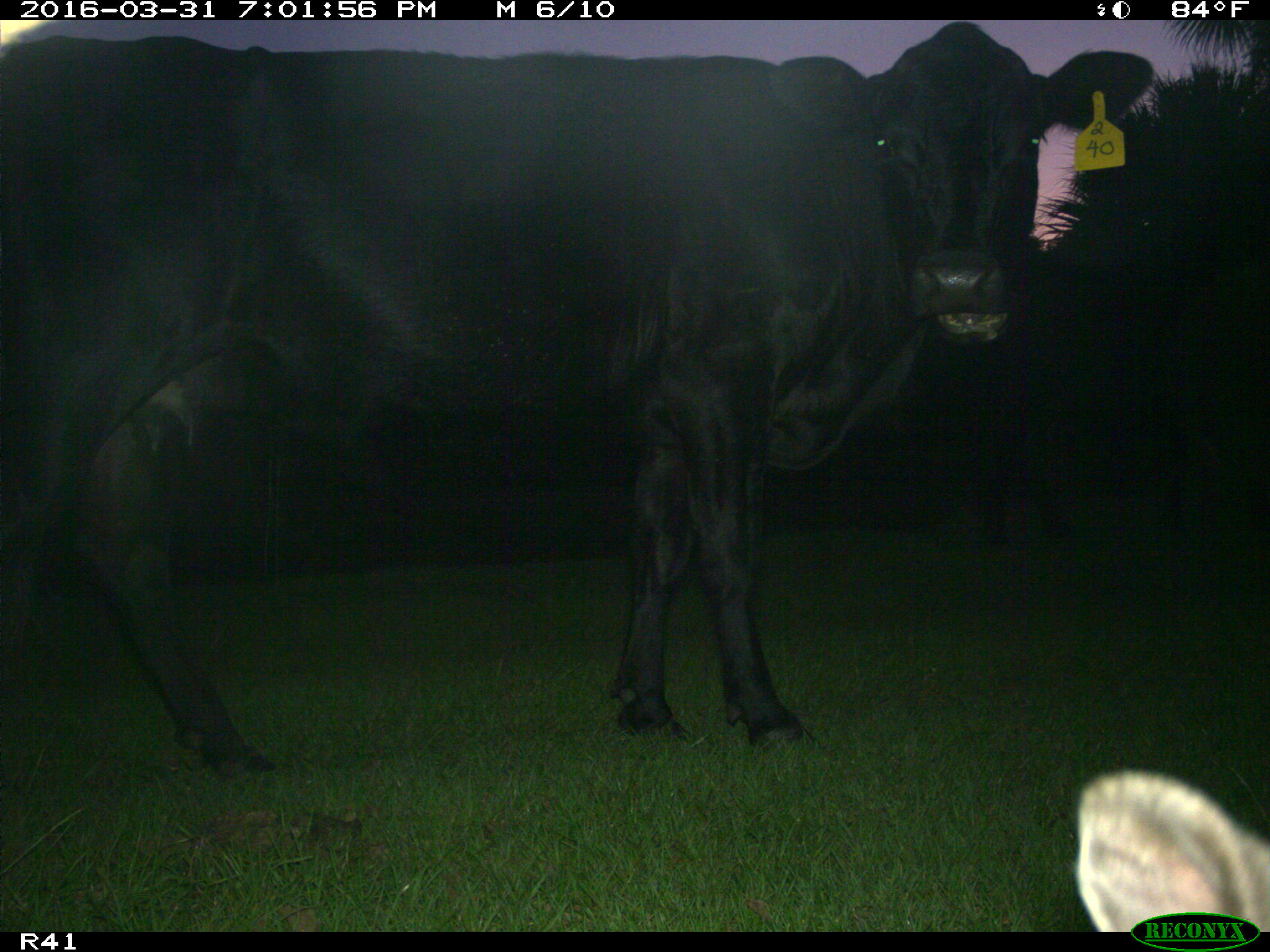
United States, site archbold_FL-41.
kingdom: Animalia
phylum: Chordata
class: Mammalia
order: Artiodactyla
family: Bovidae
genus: Bos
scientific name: Bos taurus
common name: domestic cow